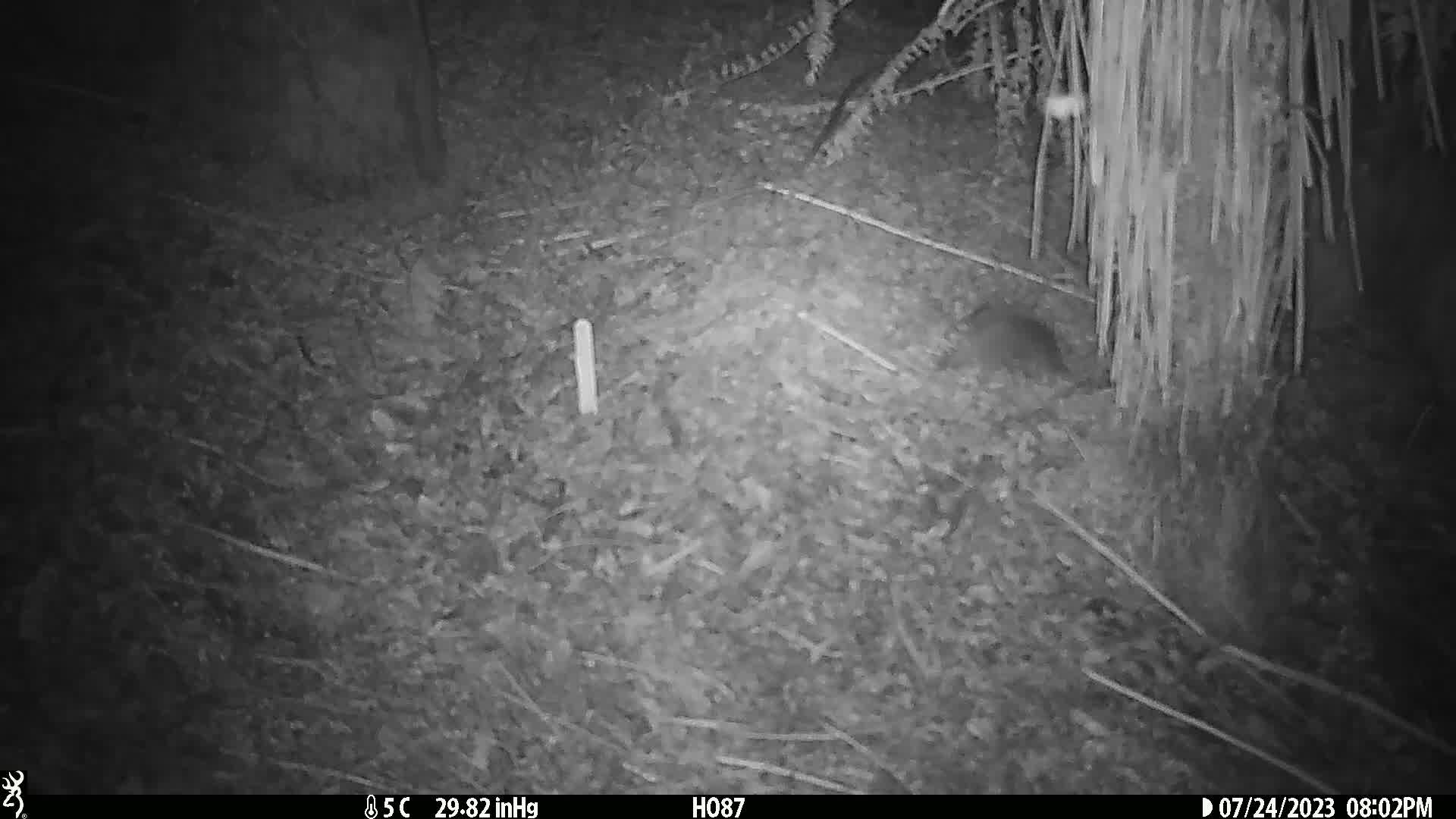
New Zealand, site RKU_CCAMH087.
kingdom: Animalia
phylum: Chordata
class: Mammalia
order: Rodentia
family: Muridae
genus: Rattus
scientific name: Rattus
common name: rat